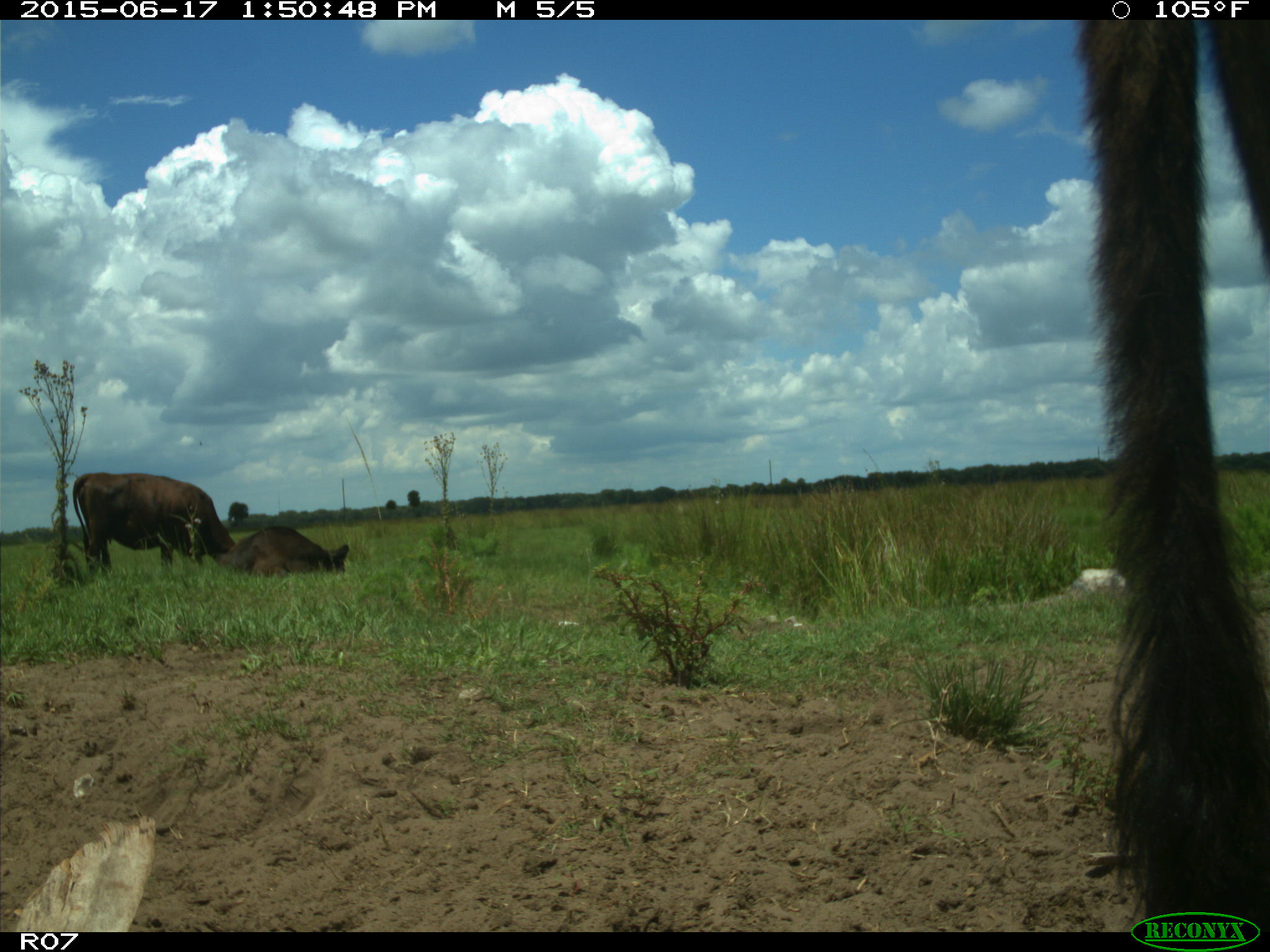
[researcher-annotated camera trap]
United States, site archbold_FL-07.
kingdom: Animalia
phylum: Chordata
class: Mammalia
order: Artiodactyla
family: Bovidae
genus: Bos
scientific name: Bos taurus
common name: domestic cow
Bos taurus (domestic cow).